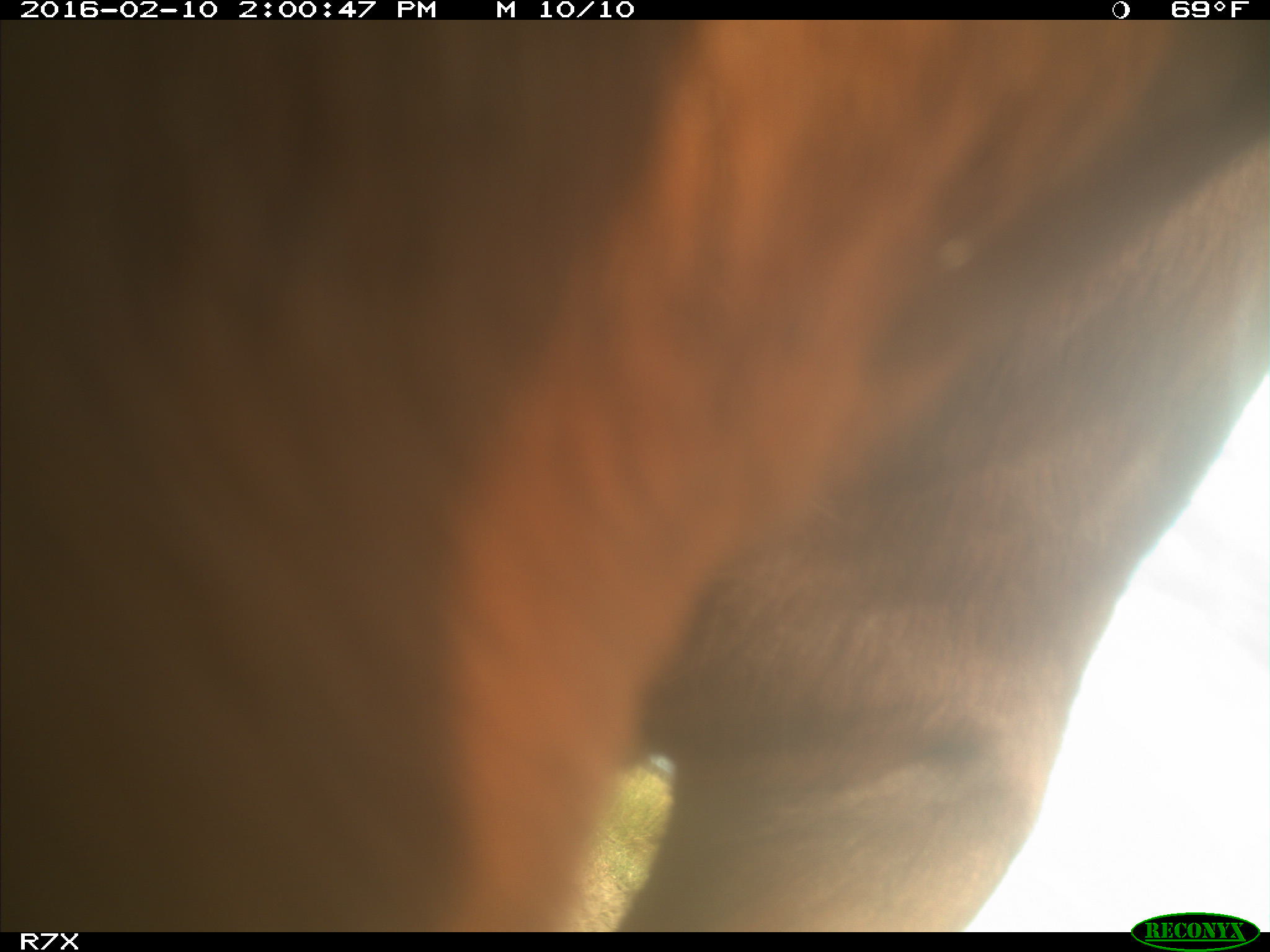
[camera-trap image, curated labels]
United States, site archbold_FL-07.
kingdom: Animalia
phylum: Chordata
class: Mammalia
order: Artiodactyla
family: Bovidae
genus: Bos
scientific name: Bos taurus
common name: domestic cow